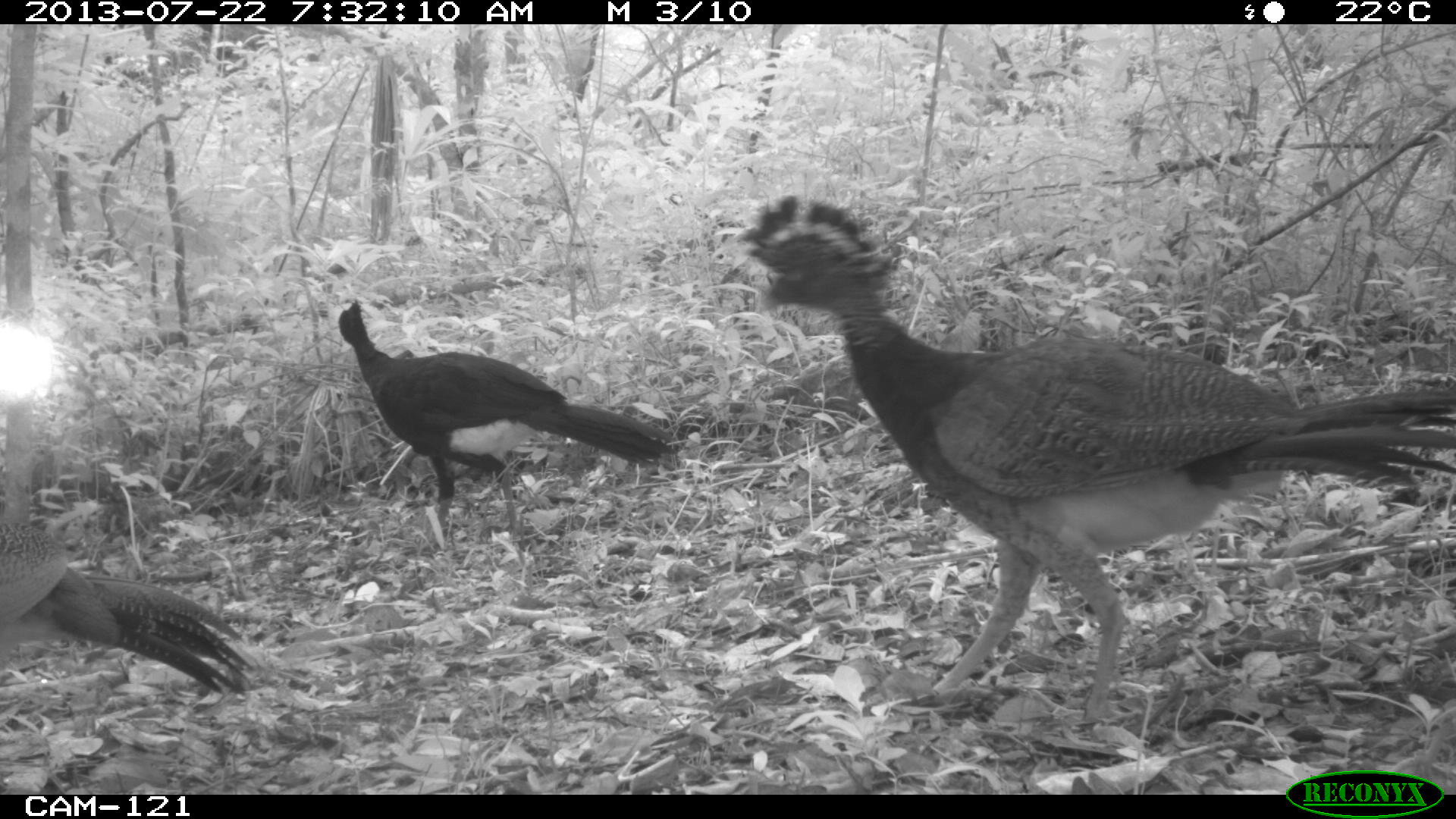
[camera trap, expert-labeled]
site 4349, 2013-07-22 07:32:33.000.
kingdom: Animalia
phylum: Chordata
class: Aves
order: Galliformes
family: Cracidae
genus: Crax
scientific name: Crax rubra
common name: great curassow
Crax rubra (great curassow), count 4.